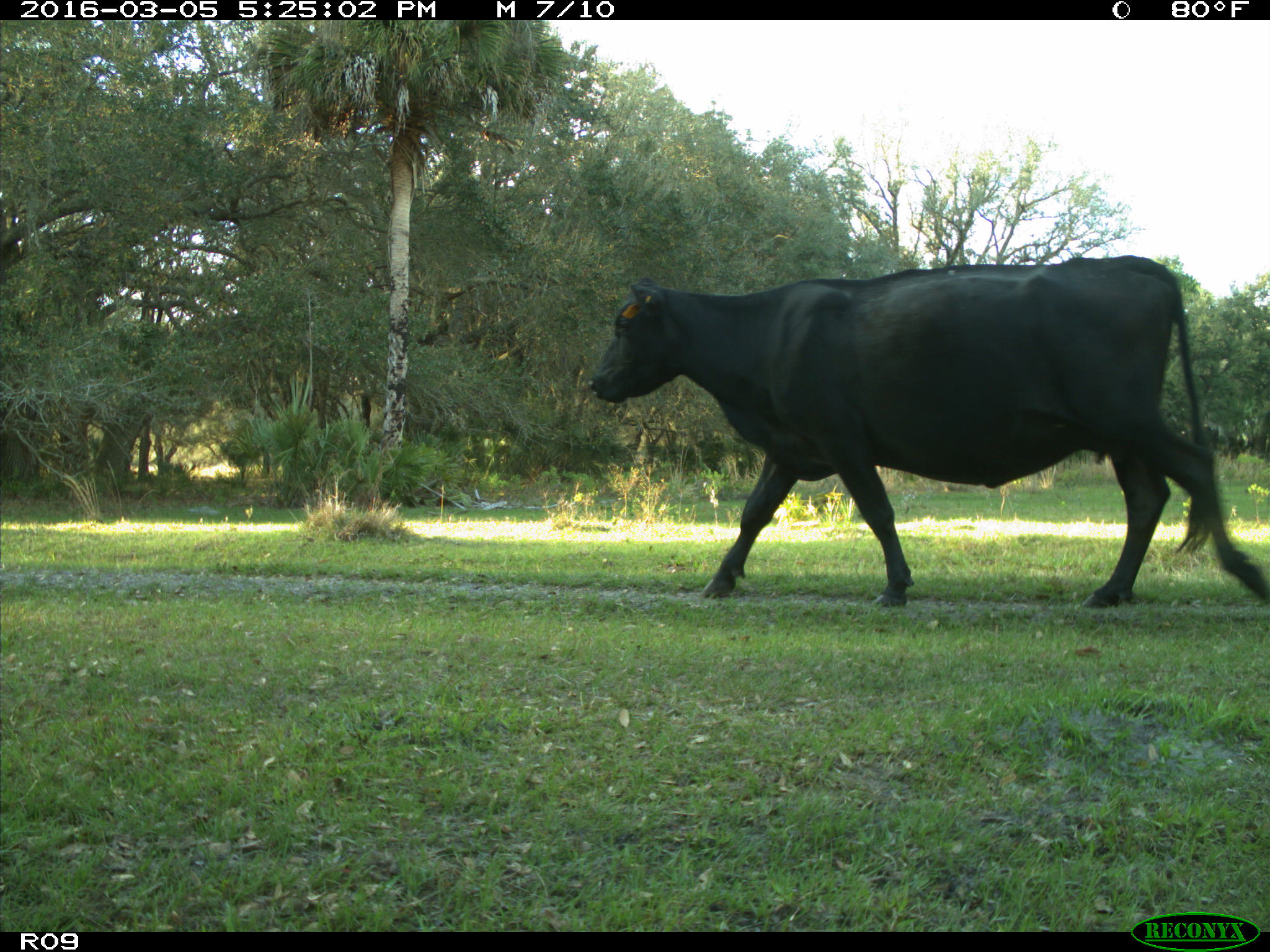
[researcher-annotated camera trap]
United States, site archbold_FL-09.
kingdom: Animalia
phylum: Chordata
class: Mammalia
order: Artiodactyla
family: Bovidae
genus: Bos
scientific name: Bos taurus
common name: domestic cow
Bos taurus (domestic cow).